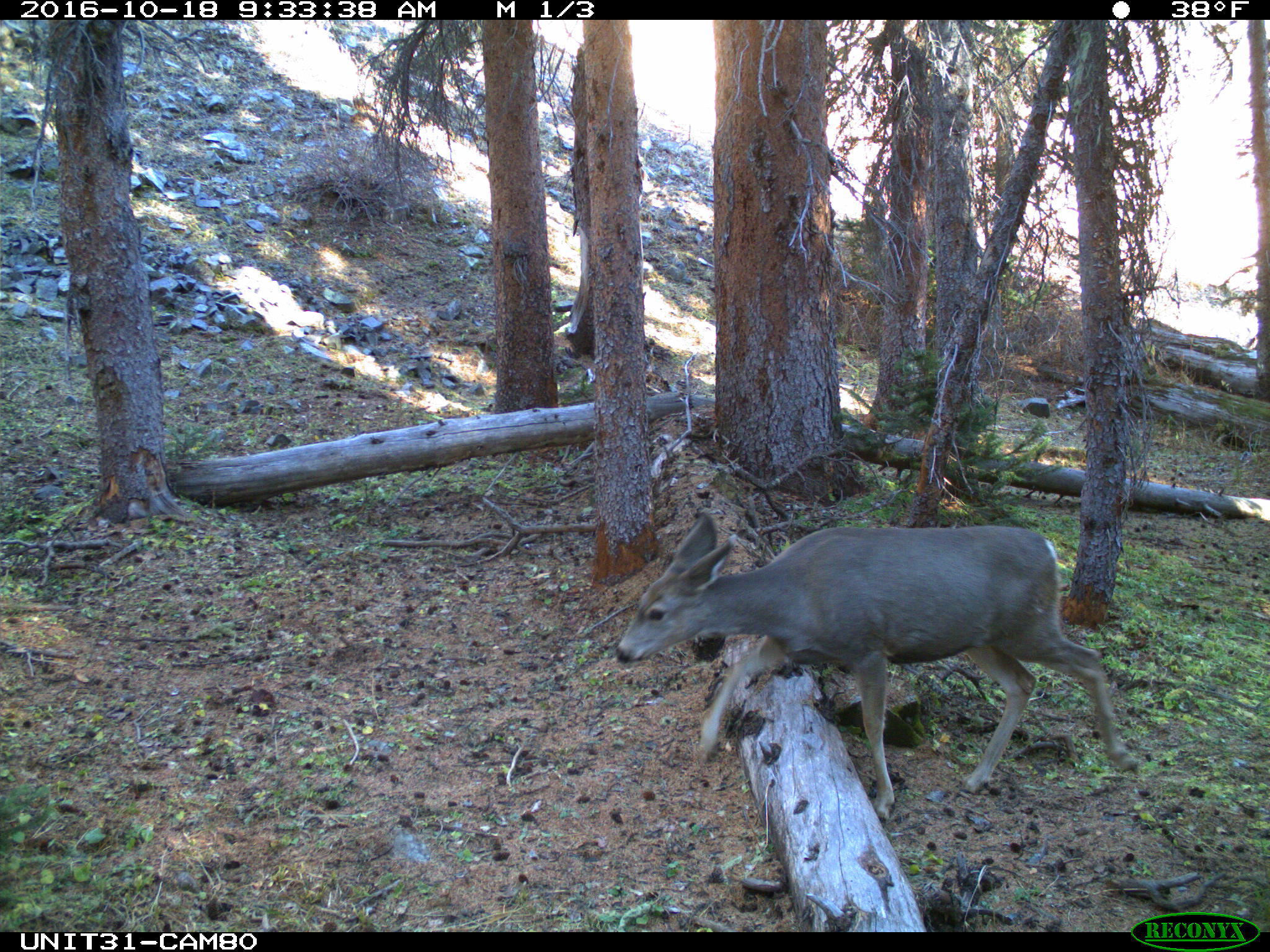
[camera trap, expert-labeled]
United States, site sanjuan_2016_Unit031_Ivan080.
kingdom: Animalia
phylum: Chordata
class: Mammalia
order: Artiodactyla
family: Cervidae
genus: Odocoileus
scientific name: Odocoileus hemionus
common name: mule deer